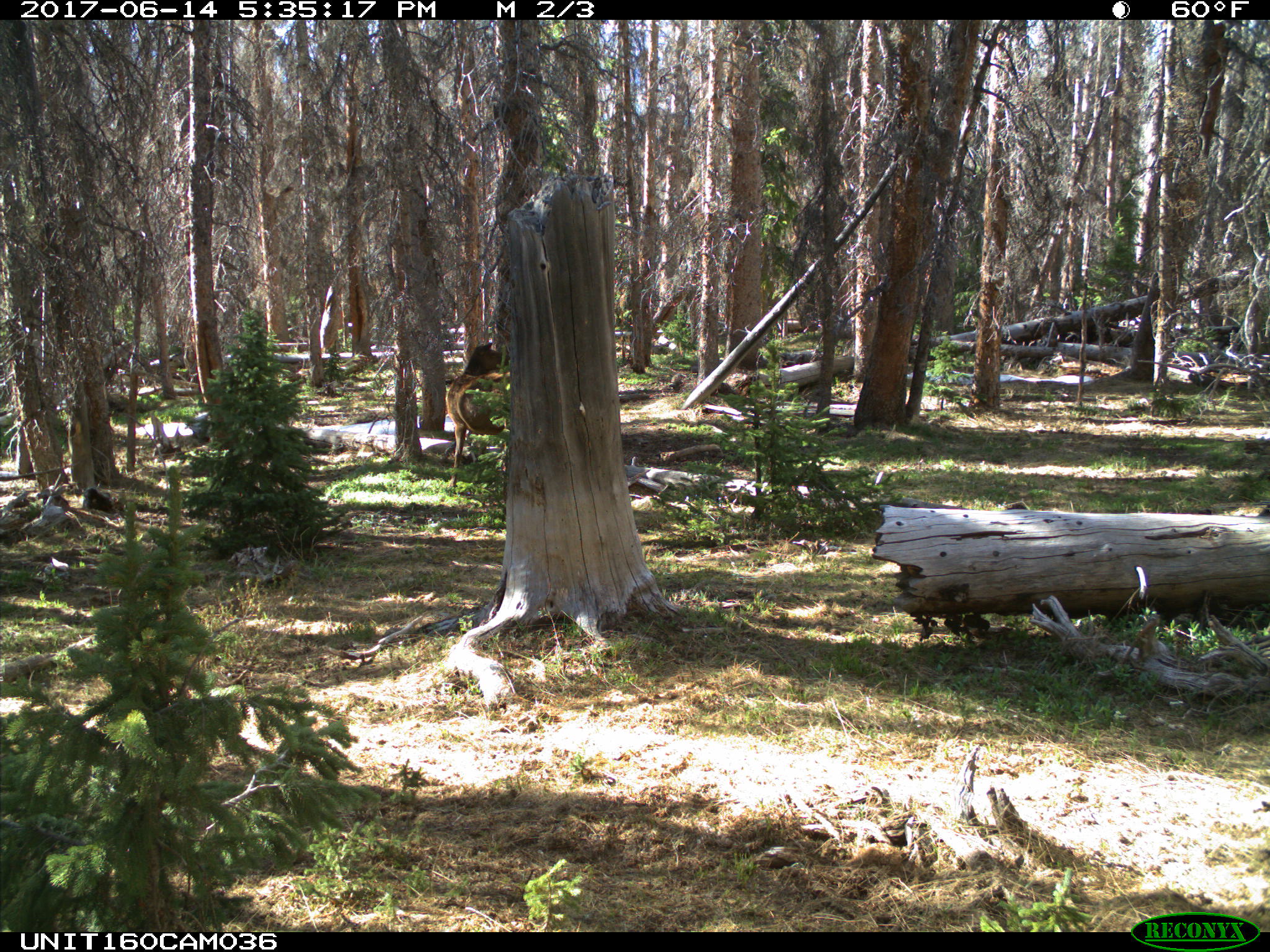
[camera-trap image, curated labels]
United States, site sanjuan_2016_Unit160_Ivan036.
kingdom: Animalia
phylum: Chordata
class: Mammalia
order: Artiodactyla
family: Cervidae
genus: Cervus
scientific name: Cervus elaphus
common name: red deer